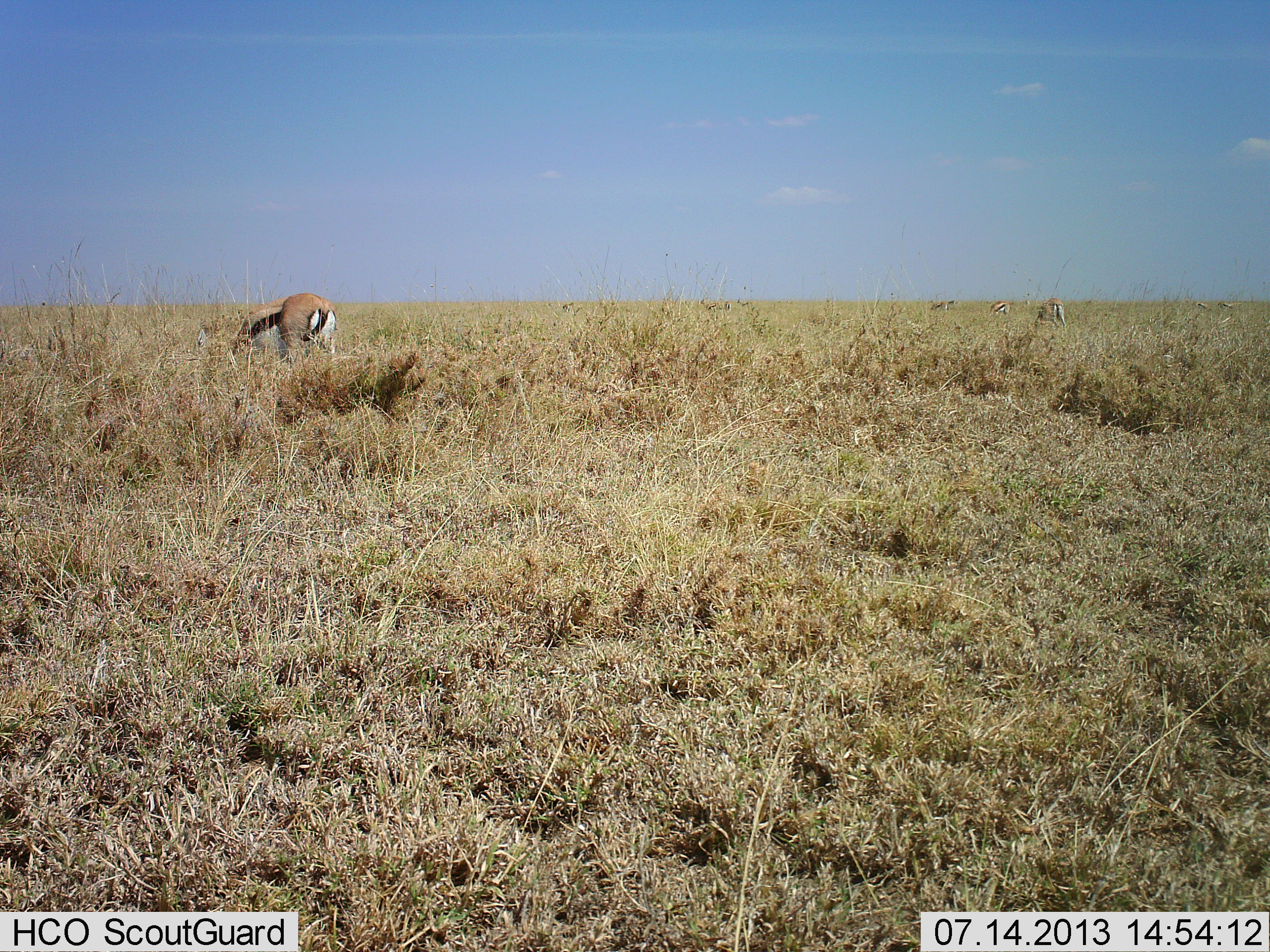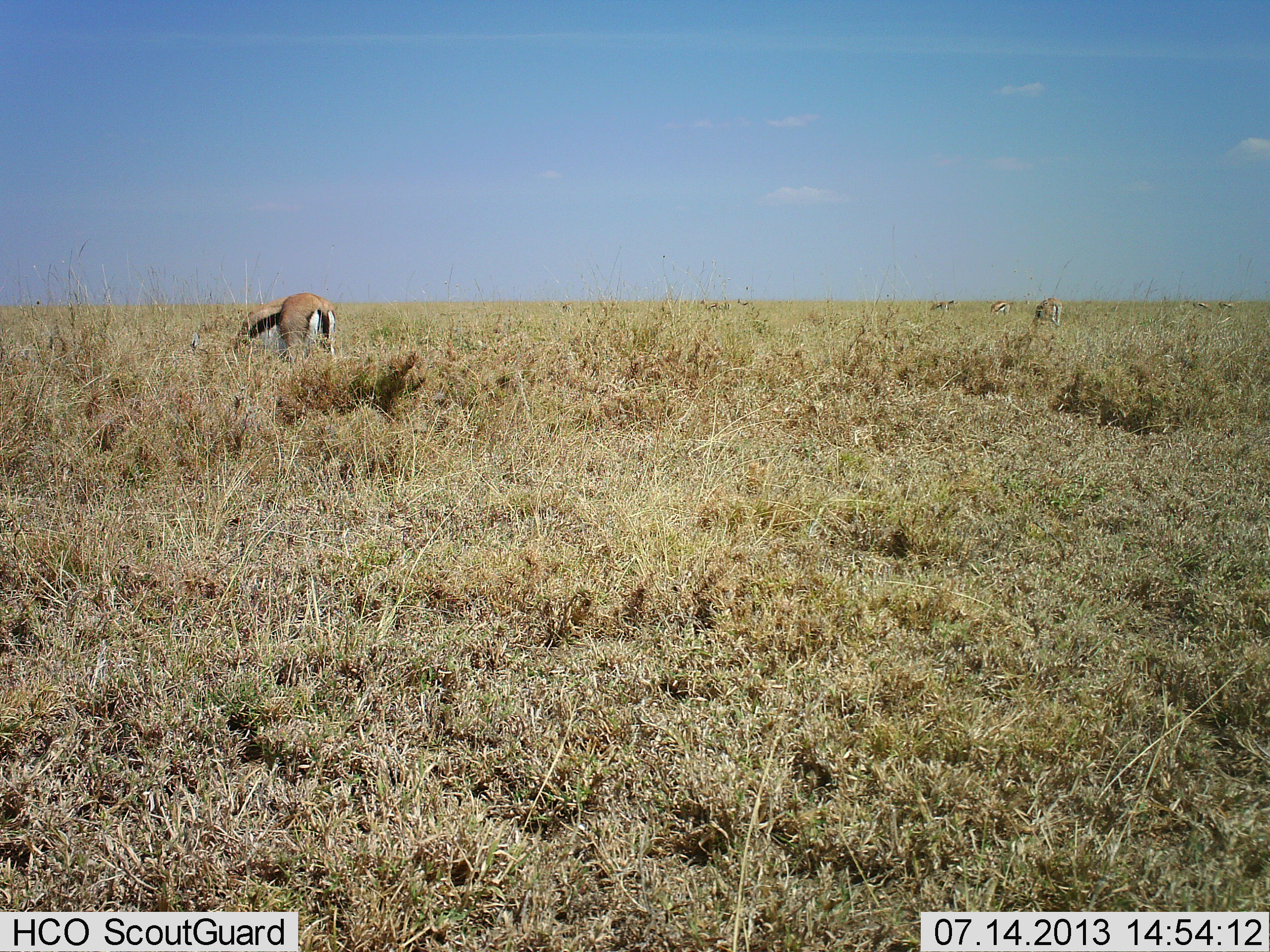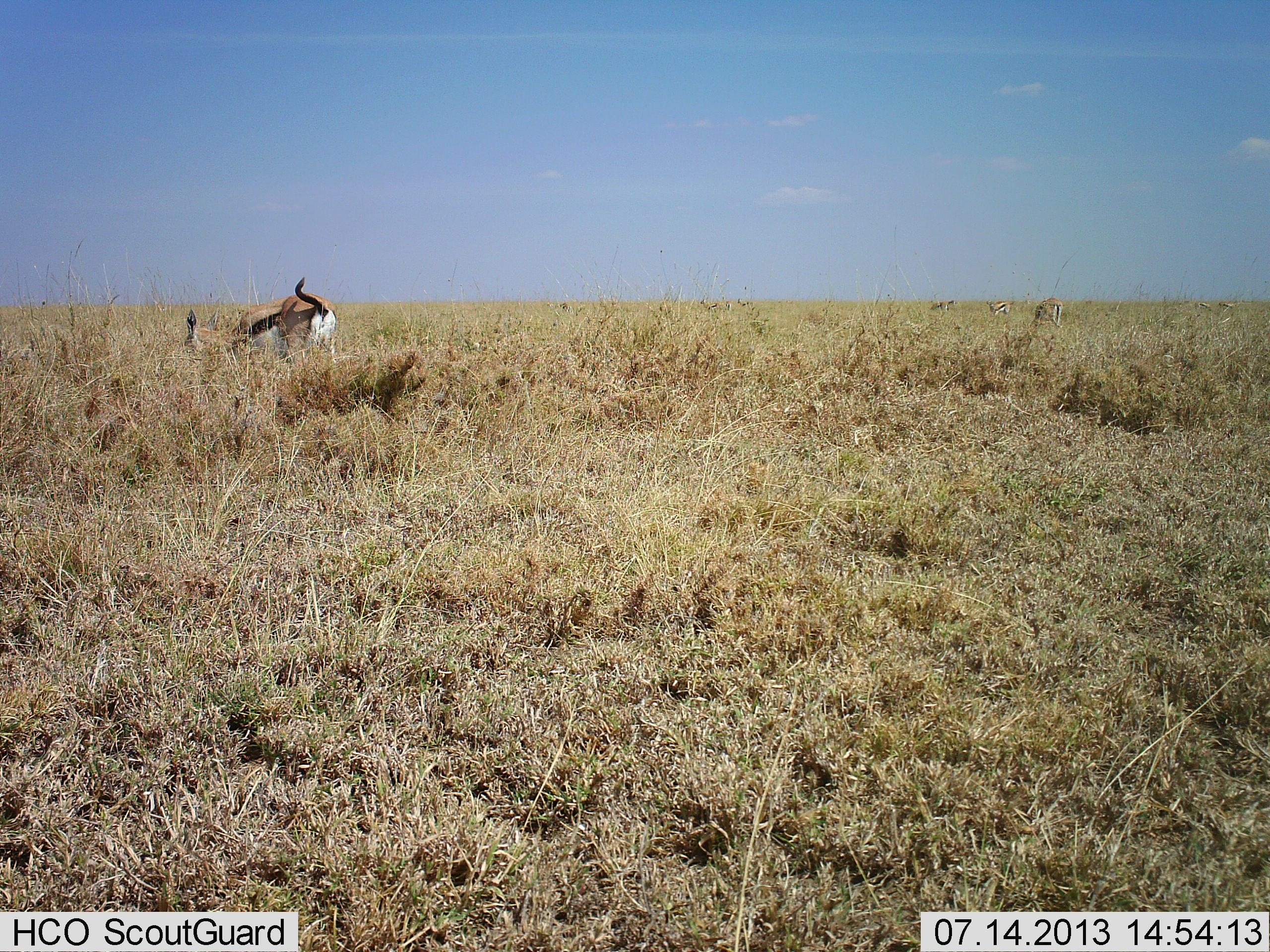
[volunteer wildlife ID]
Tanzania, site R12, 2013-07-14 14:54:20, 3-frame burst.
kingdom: Animalia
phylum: Chordata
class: Mammalia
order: Artiodactyla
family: Bovidae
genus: Eudorcas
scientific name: Eudorcas thomsonii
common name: thomson's gazelle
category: gazellethomsons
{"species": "gazellethomsons (thomson's gazelle) (Eudorcas thomsonii)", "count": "3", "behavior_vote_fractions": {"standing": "29%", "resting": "0%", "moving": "0%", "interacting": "0%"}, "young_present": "0%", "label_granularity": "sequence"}